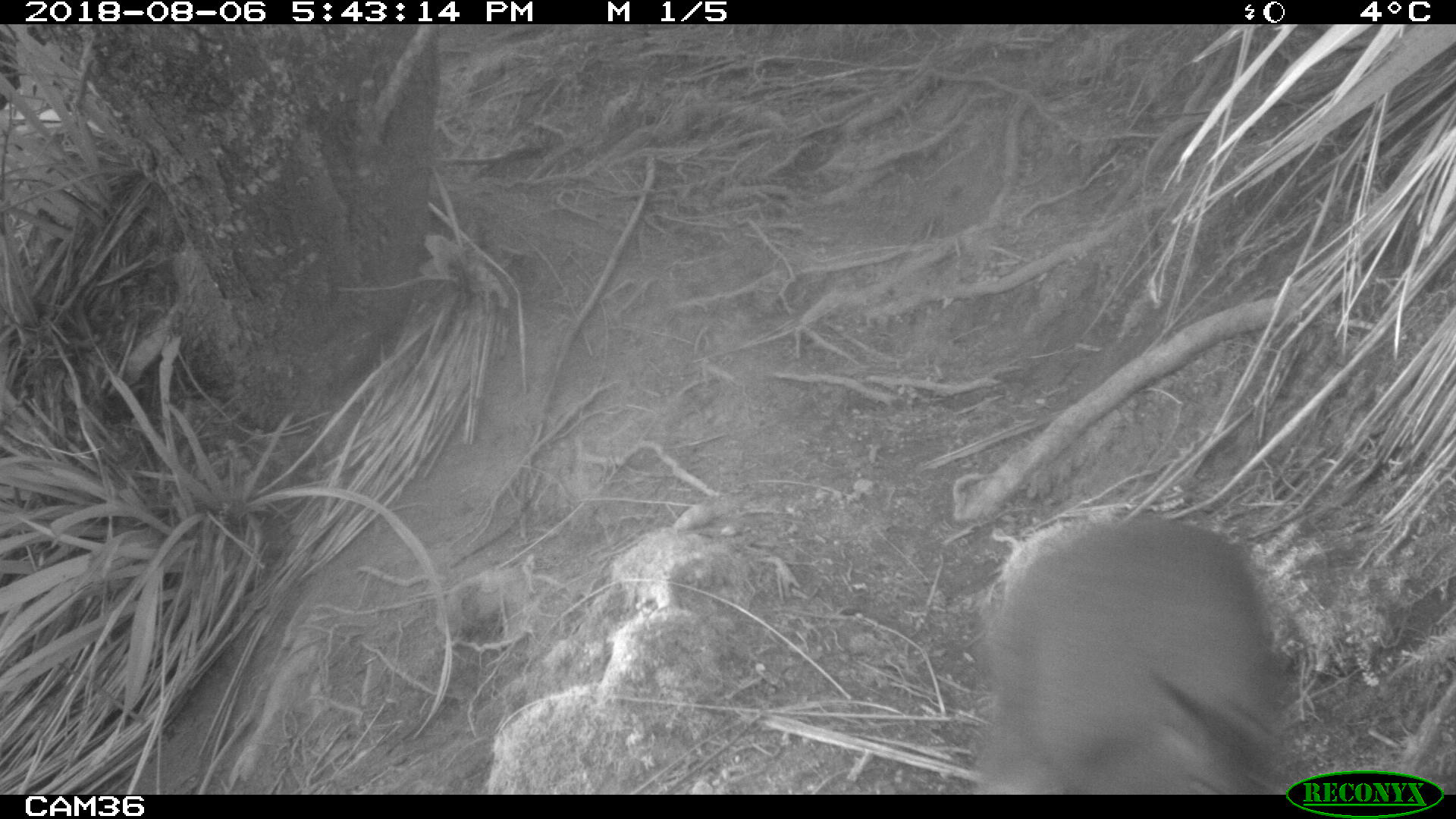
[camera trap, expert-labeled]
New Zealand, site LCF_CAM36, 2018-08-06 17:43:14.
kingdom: Animalia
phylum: Chordata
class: Mammalia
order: Diprotodontia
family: Macropodidae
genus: Notamacropus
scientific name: Notamacropus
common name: wallaby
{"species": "wallaby (Notamacropus)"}